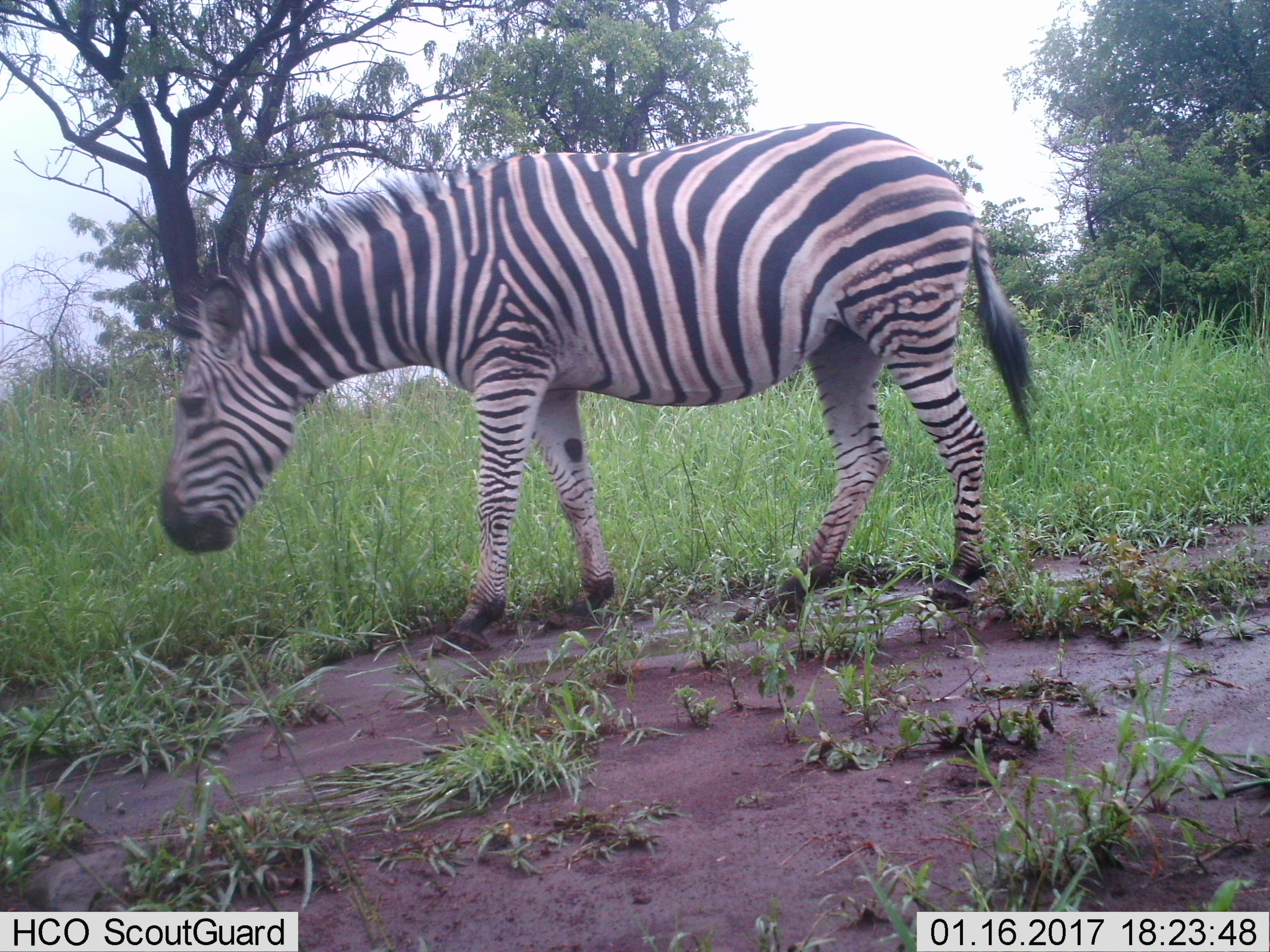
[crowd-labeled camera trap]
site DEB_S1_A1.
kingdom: Animalia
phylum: Chordata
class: Mammalia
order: Perissodactyla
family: Equidae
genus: Equus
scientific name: Equus quagga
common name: plains zebra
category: zebraplains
Zebraplains (plains zebra) (Equus quagga), count 1. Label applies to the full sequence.